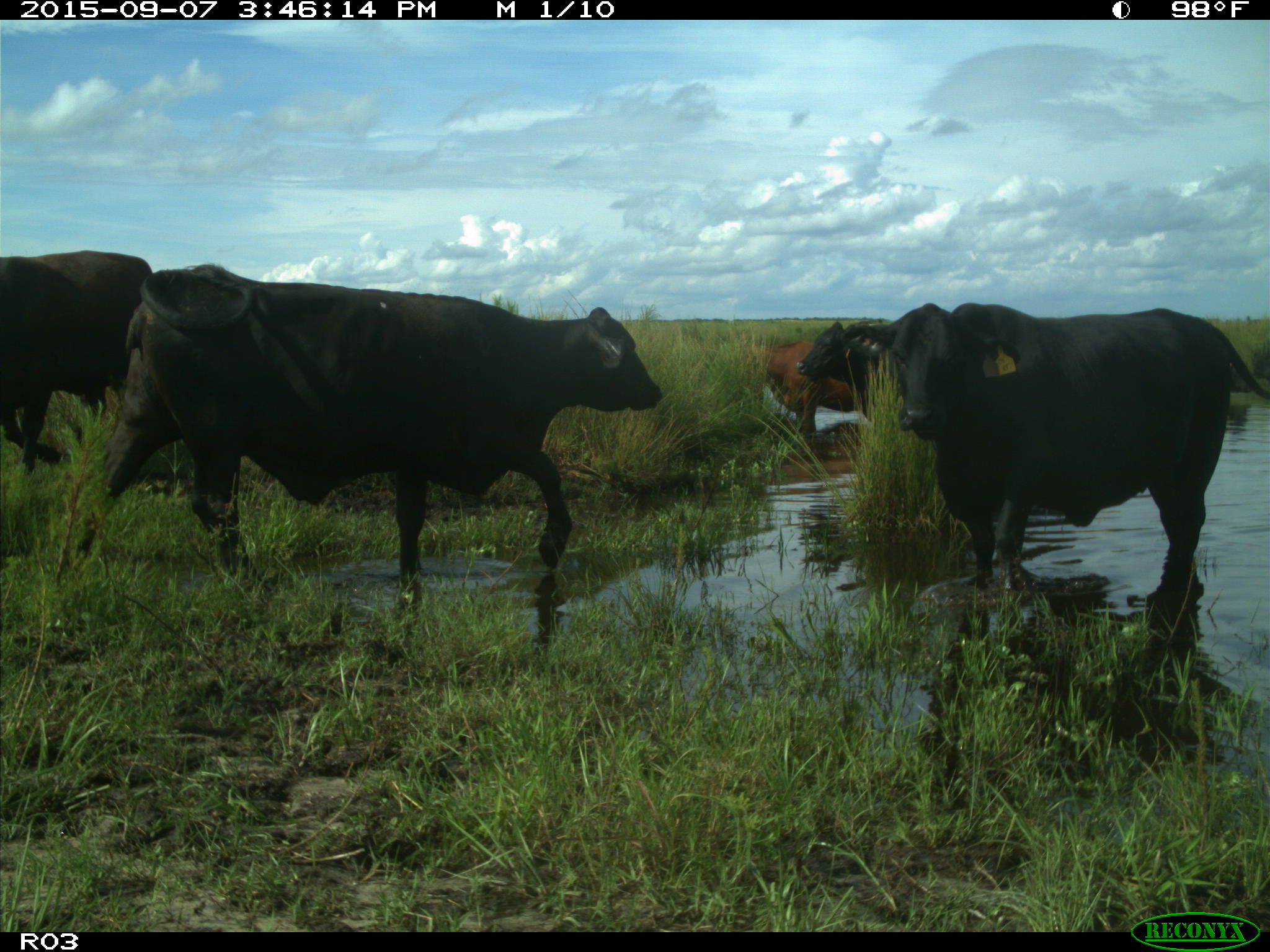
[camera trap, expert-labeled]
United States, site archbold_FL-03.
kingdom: Animalia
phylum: Chordata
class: Mammalia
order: Artiodactyla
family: Bovidae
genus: Bos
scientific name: Bos taurus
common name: domestic cow